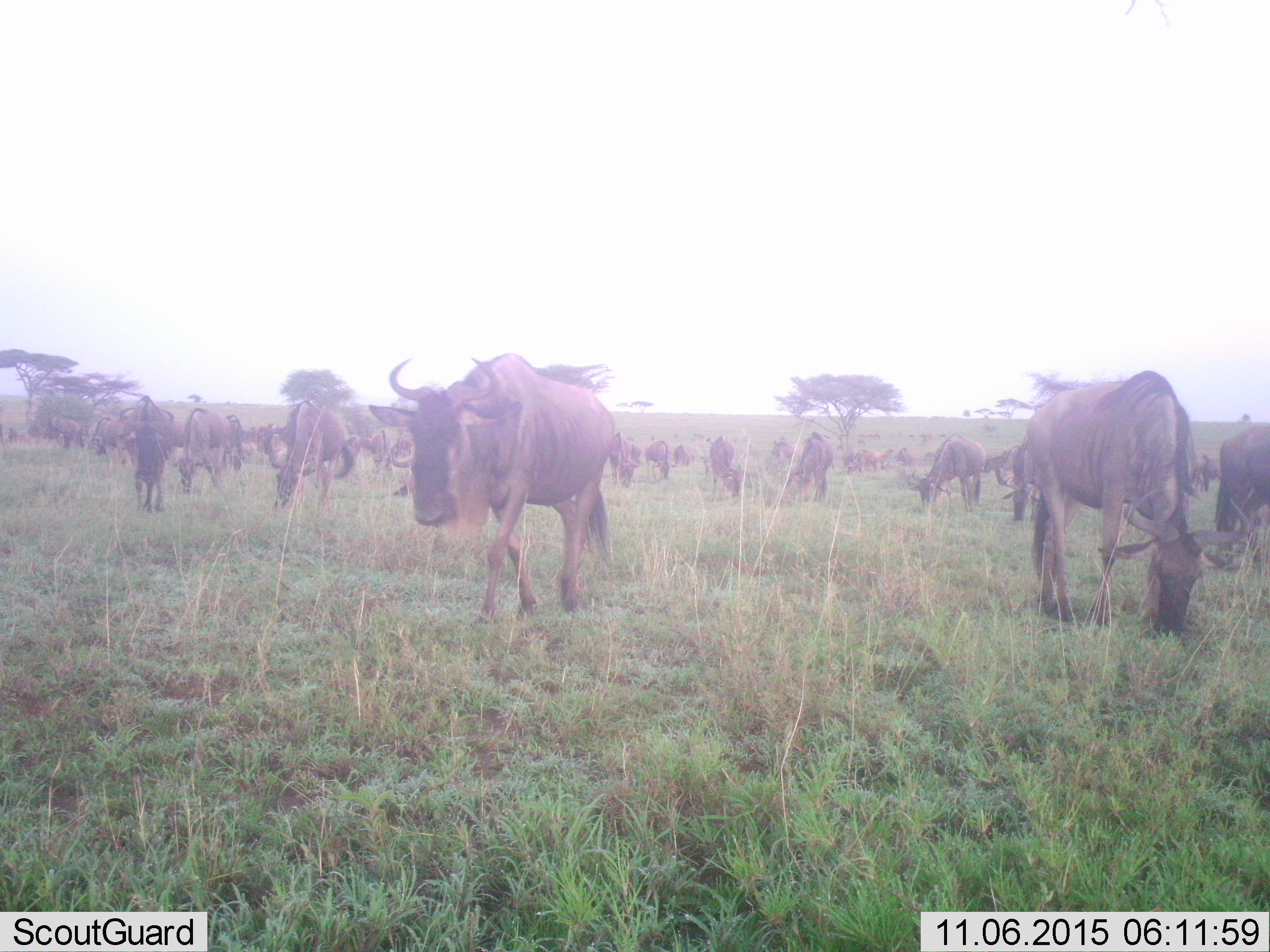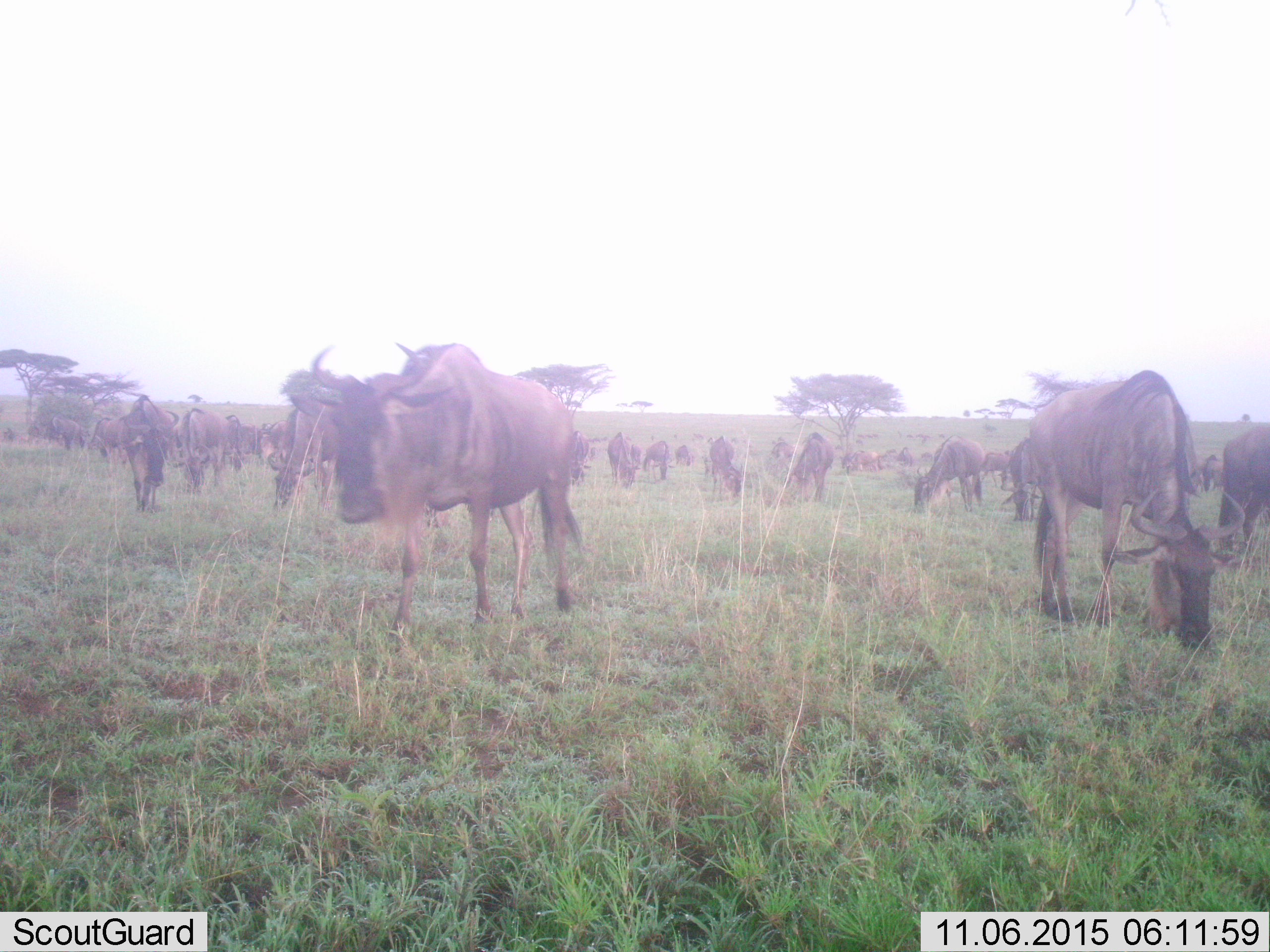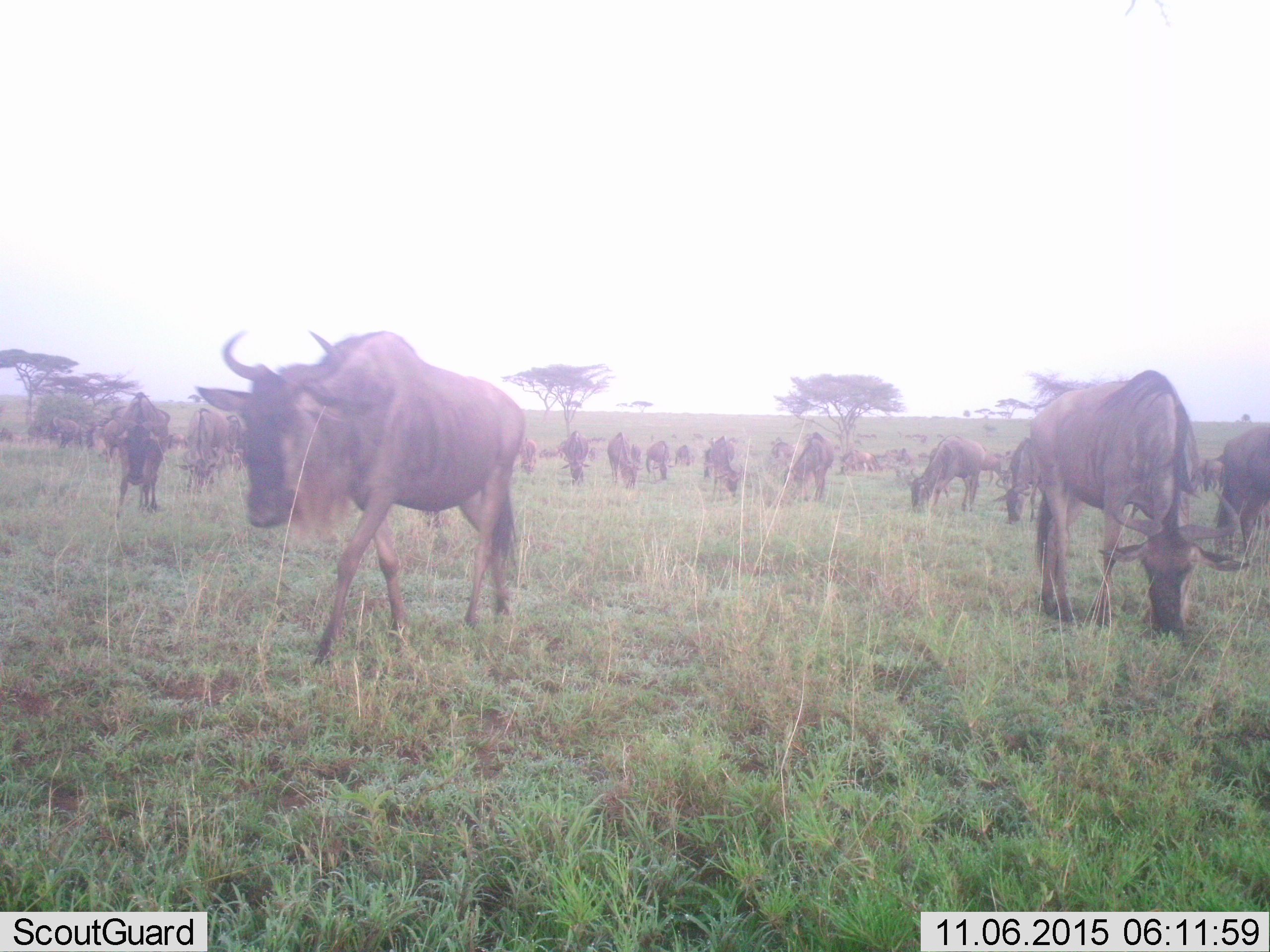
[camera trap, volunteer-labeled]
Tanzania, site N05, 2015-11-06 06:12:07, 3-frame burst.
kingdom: Animalia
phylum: Chordata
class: Mammalia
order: Artiodactyla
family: Bovidae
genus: Connochaetes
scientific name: Connochaetes taurinus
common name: blue wildebeest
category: wildebeest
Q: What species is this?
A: Wildebeest (blue wildebeest) (Connochaetes taurinus).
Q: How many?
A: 11-50.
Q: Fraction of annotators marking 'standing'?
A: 67%.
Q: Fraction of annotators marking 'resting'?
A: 0%.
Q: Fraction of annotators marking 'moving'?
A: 78%.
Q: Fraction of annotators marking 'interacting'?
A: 11%.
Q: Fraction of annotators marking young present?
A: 0%.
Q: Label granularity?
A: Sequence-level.